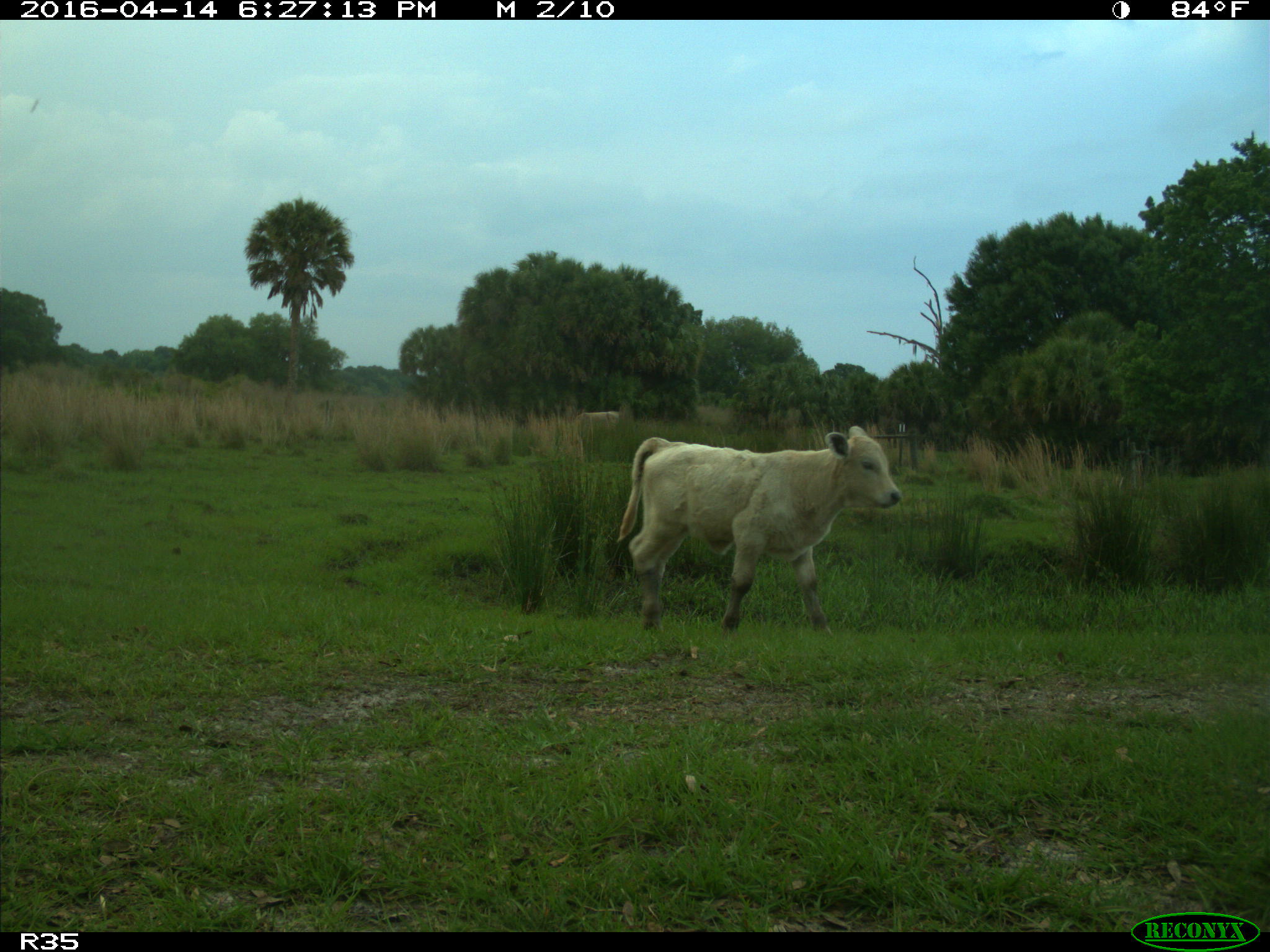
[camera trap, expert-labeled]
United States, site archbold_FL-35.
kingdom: Animalia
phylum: Chordata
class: Mammalia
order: Artiodactyla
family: Bovidae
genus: Bos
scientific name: Bos taurus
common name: domestic cow